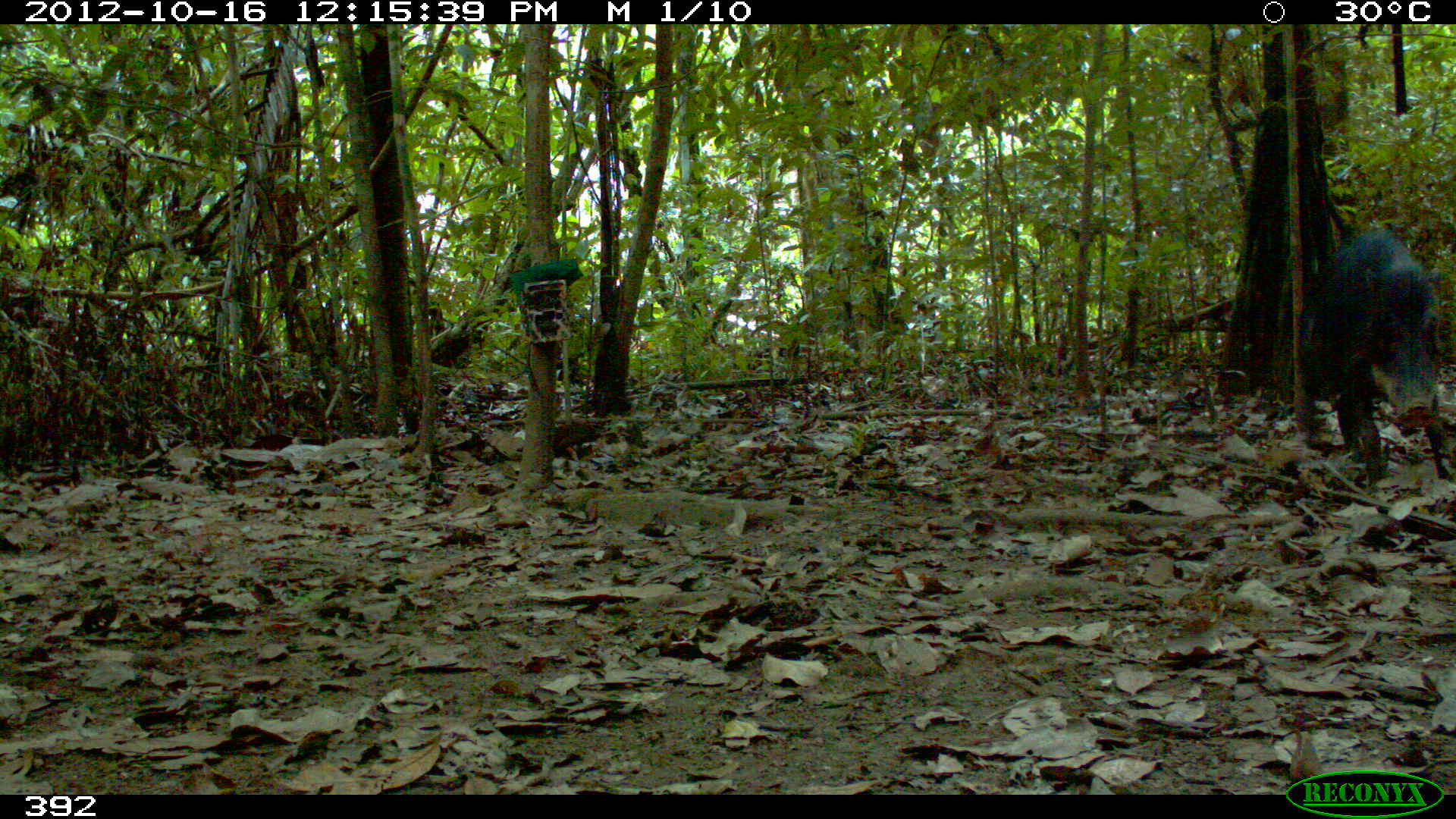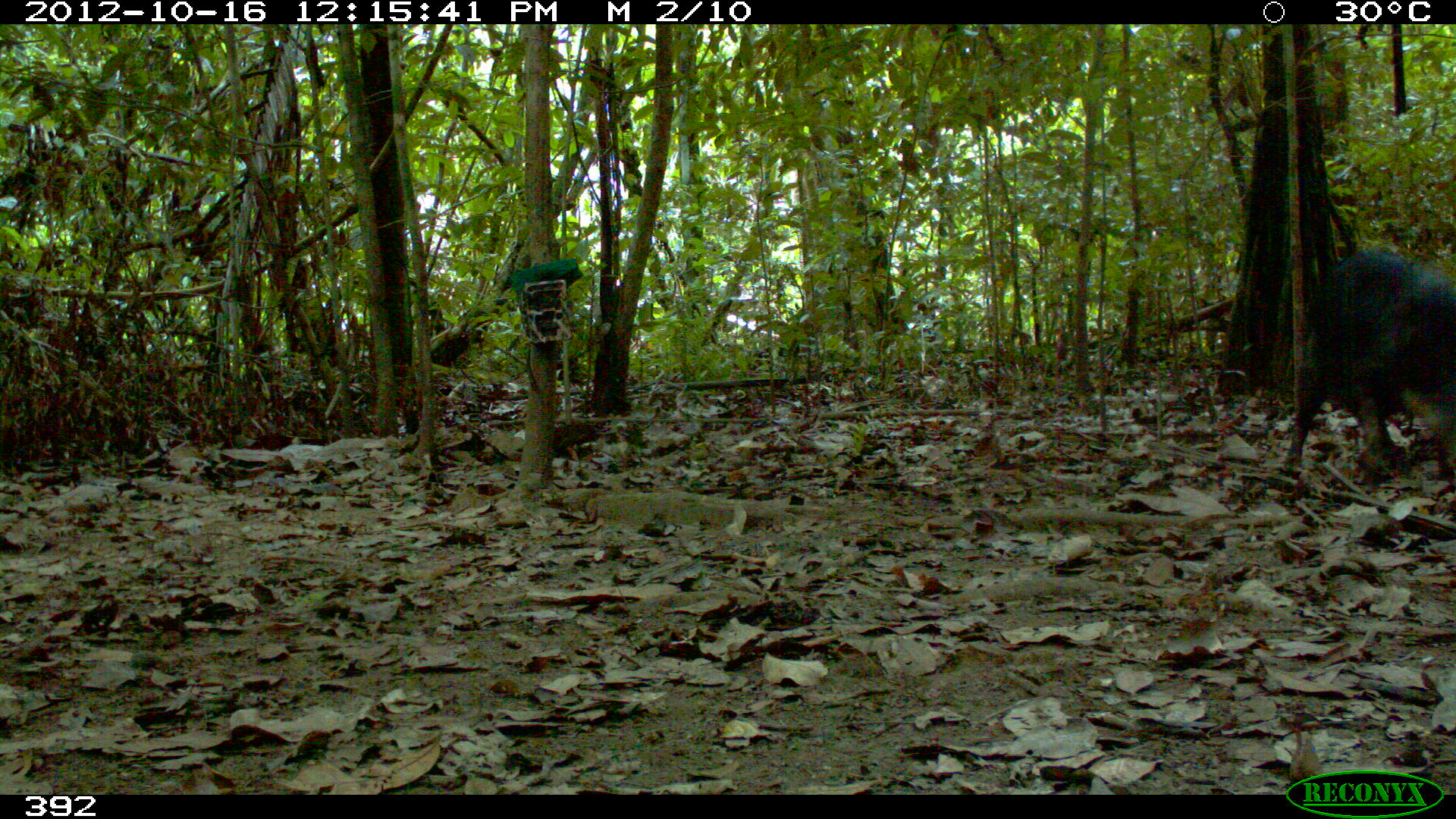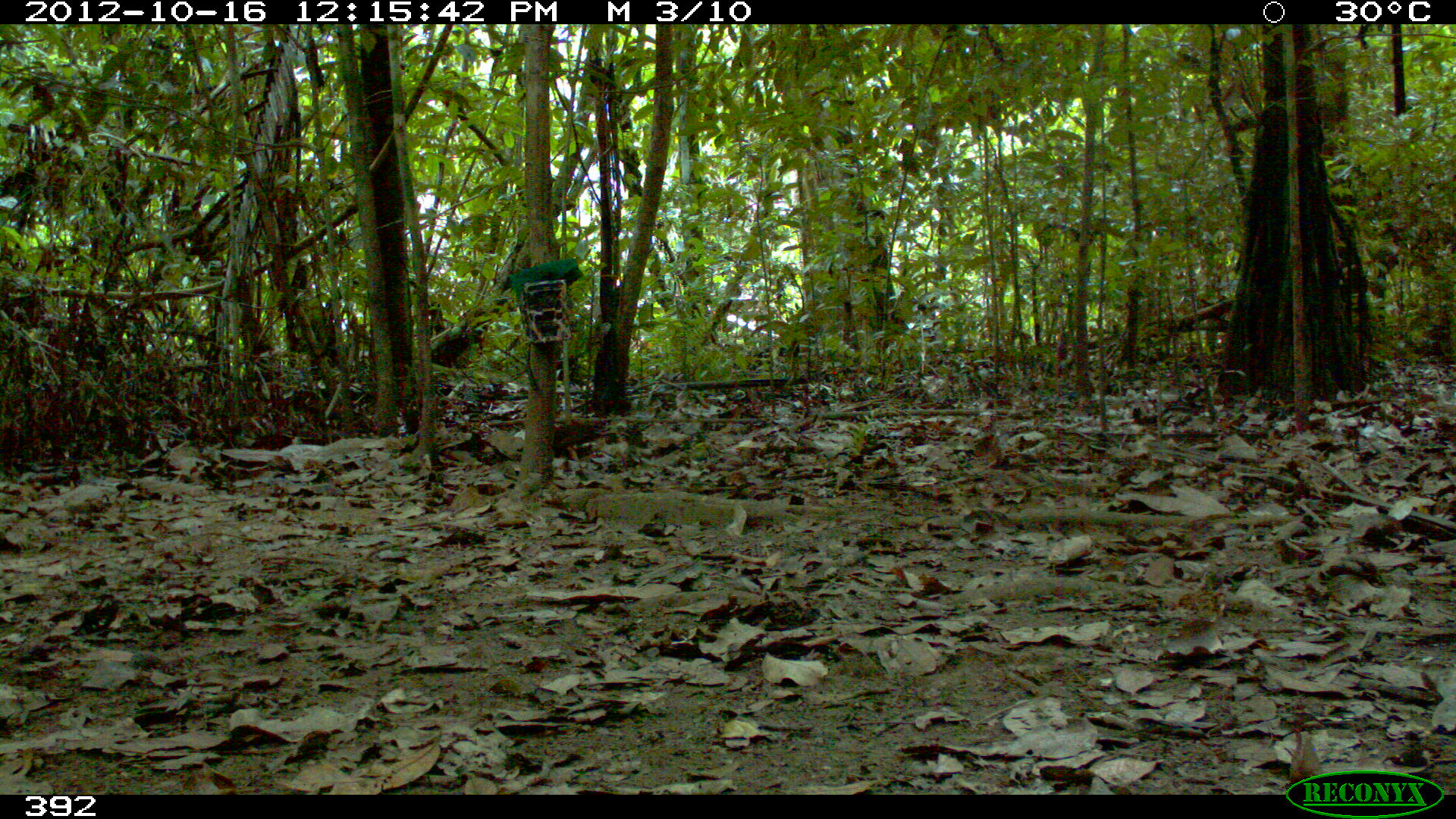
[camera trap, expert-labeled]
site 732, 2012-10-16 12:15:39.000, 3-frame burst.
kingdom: Animalia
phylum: Chordata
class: Mammalia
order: Artiodactyla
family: Tayassuidae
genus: Tayassu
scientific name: Tayassu pecari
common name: white-lipped peccary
Tayassu pecari (white-lipped peccary).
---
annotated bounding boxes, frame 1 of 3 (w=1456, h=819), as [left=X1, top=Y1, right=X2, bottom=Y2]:
tayassu pecari: [left=1288, top=222, right=1451, bottom=484]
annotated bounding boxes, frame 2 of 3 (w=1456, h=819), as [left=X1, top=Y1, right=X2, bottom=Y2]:
tayassu pecari: [left=1281, top=248, right=1456, bottom=486]